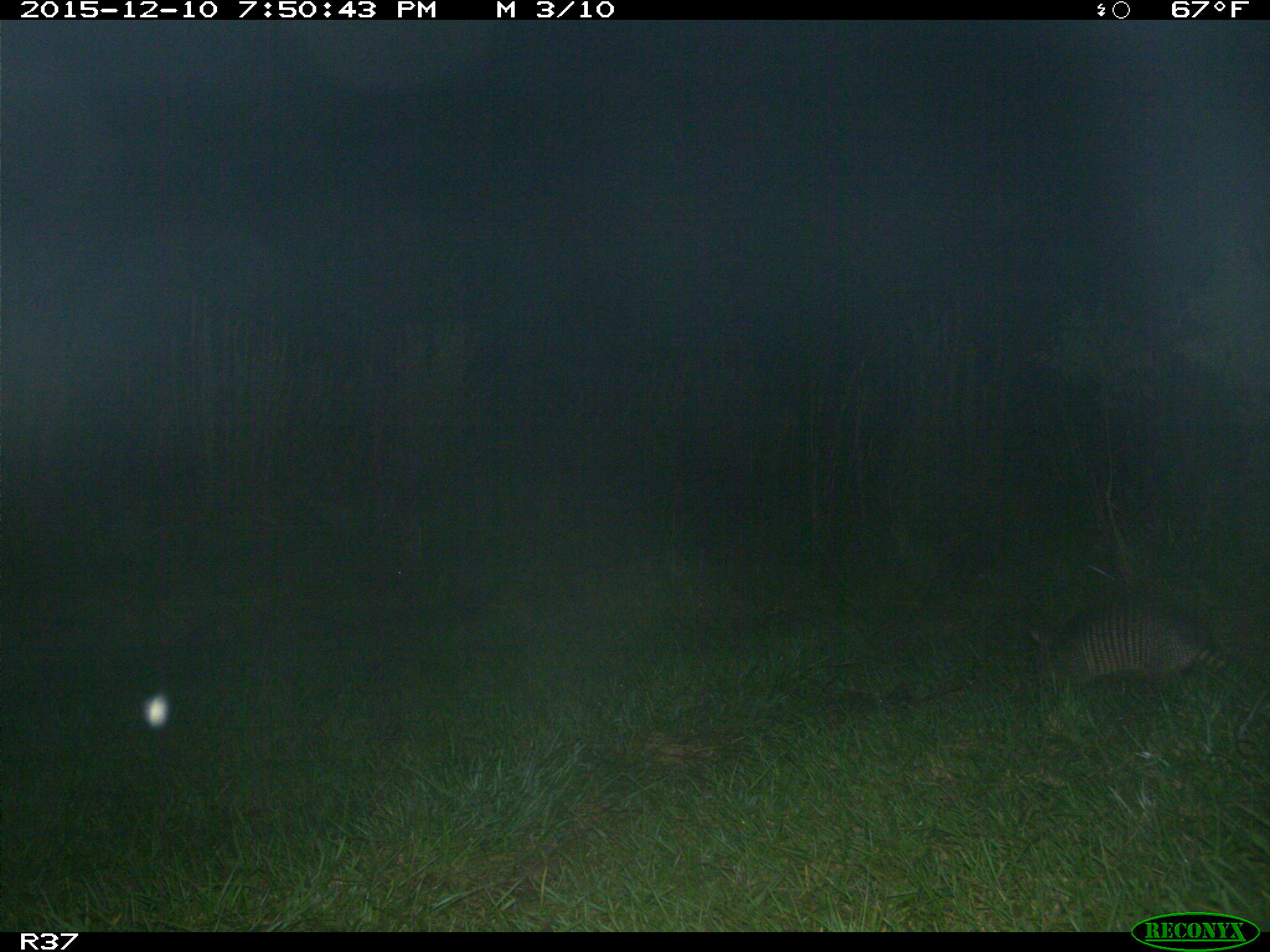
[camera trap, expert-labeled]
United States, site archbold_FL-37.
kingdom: Animalia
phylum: Chordata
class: Mammalia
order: Cingulata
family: Dasypodidae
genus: Dasypus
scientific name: Dasypus novemcinctus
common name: nine-banded armadillo